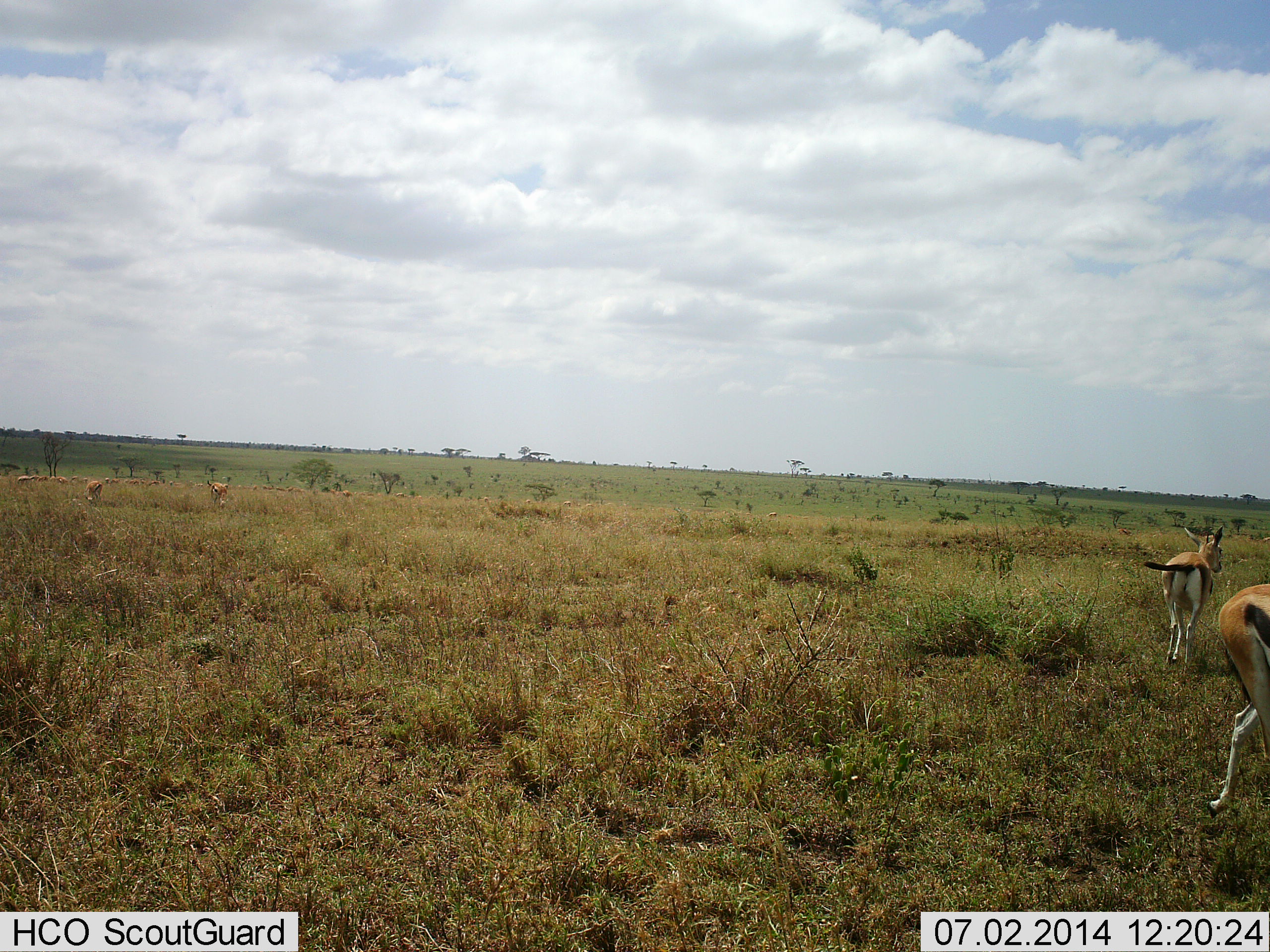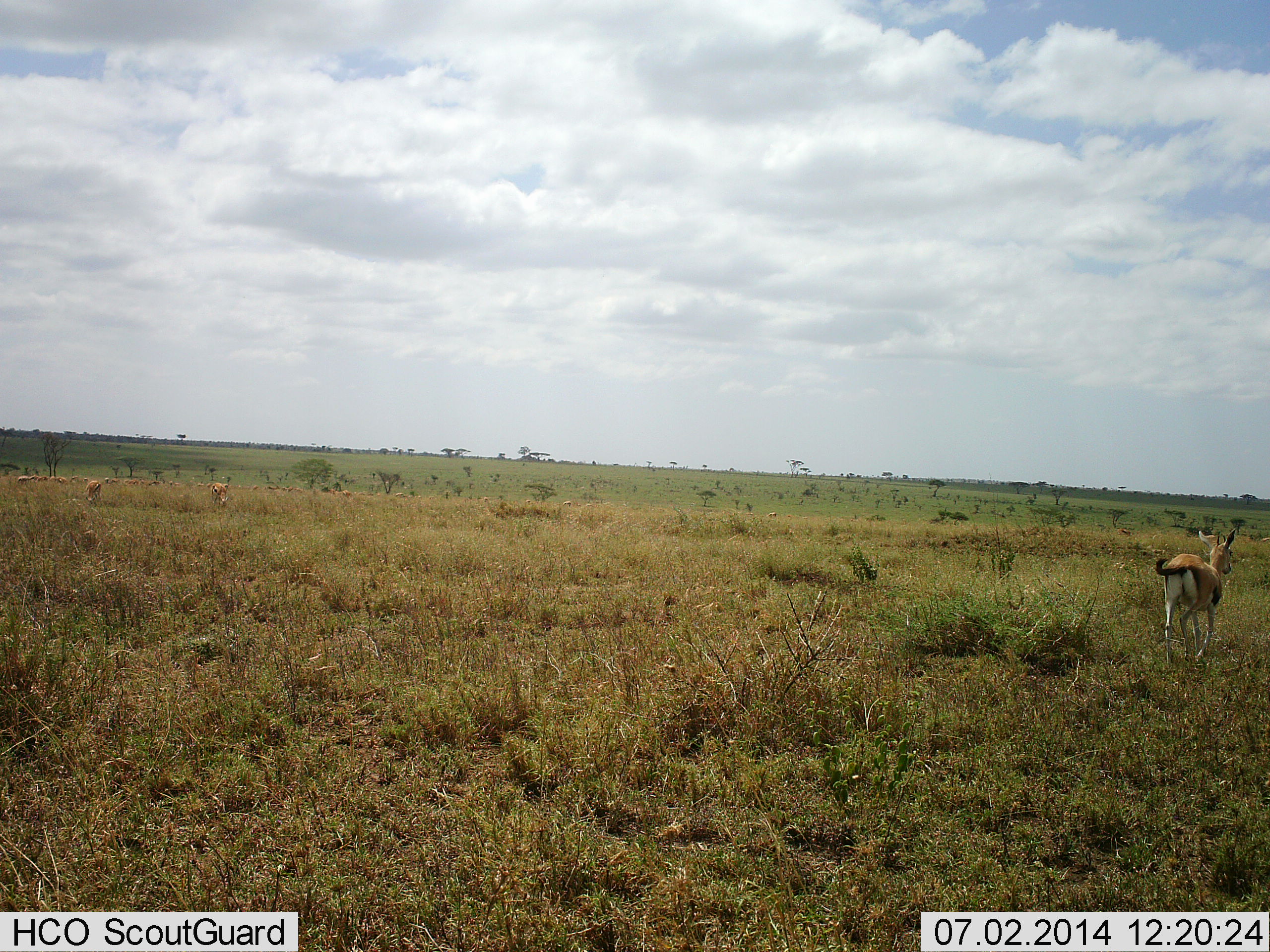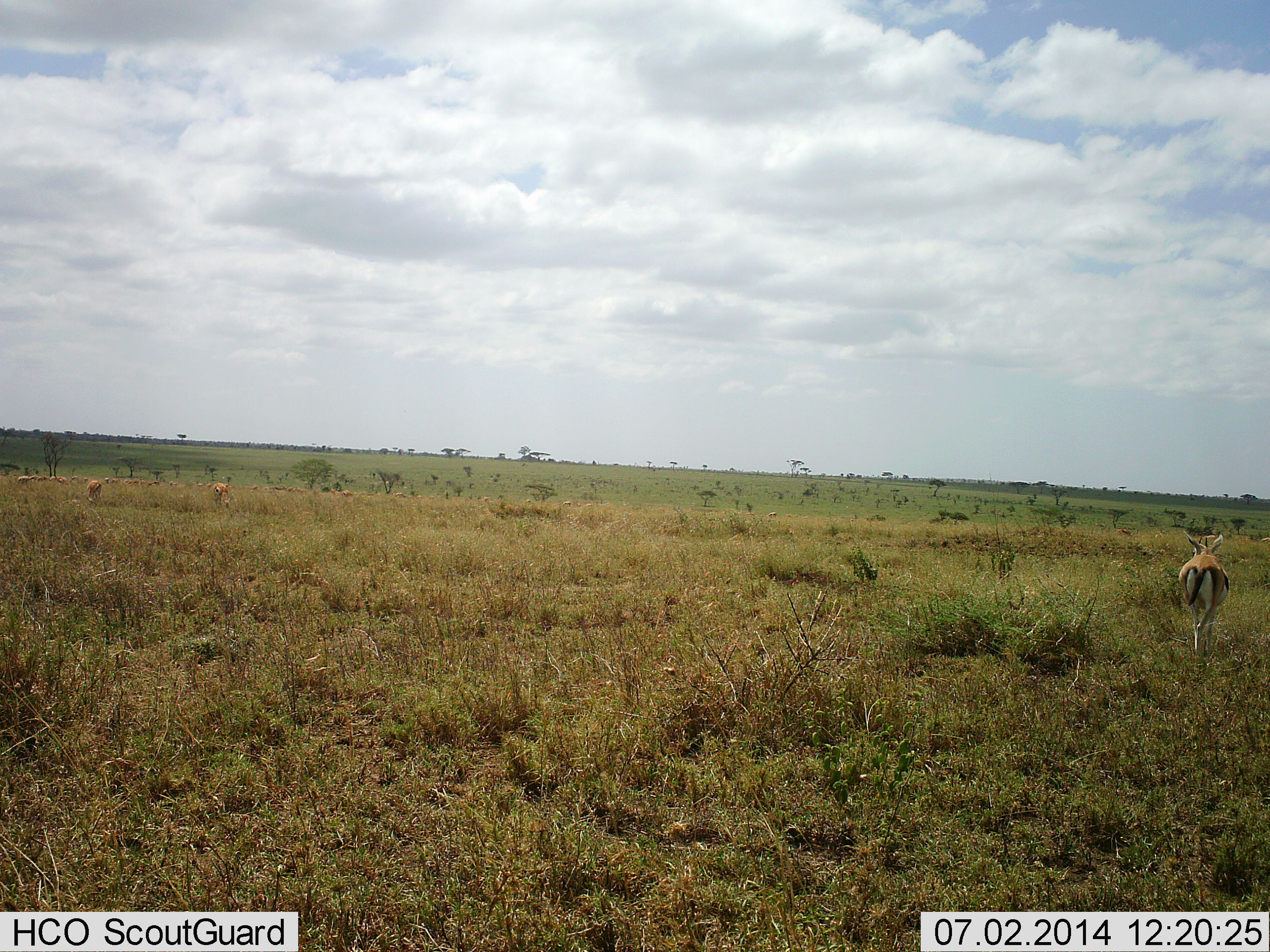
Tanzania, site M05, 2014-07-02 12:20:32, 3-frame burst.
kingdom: Animalia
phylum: Chordata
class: Mammalia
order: Artiodactyla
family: Bovidae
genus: Eudorcas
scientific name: Eudorcas thomsonii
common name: thomson's gazelle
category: gazellethomsons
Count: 11-50.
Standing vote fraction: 20%.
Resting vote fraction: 0%.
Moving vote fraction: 80%.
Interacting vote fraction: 10%.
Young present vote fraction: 0%.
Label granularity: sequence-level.